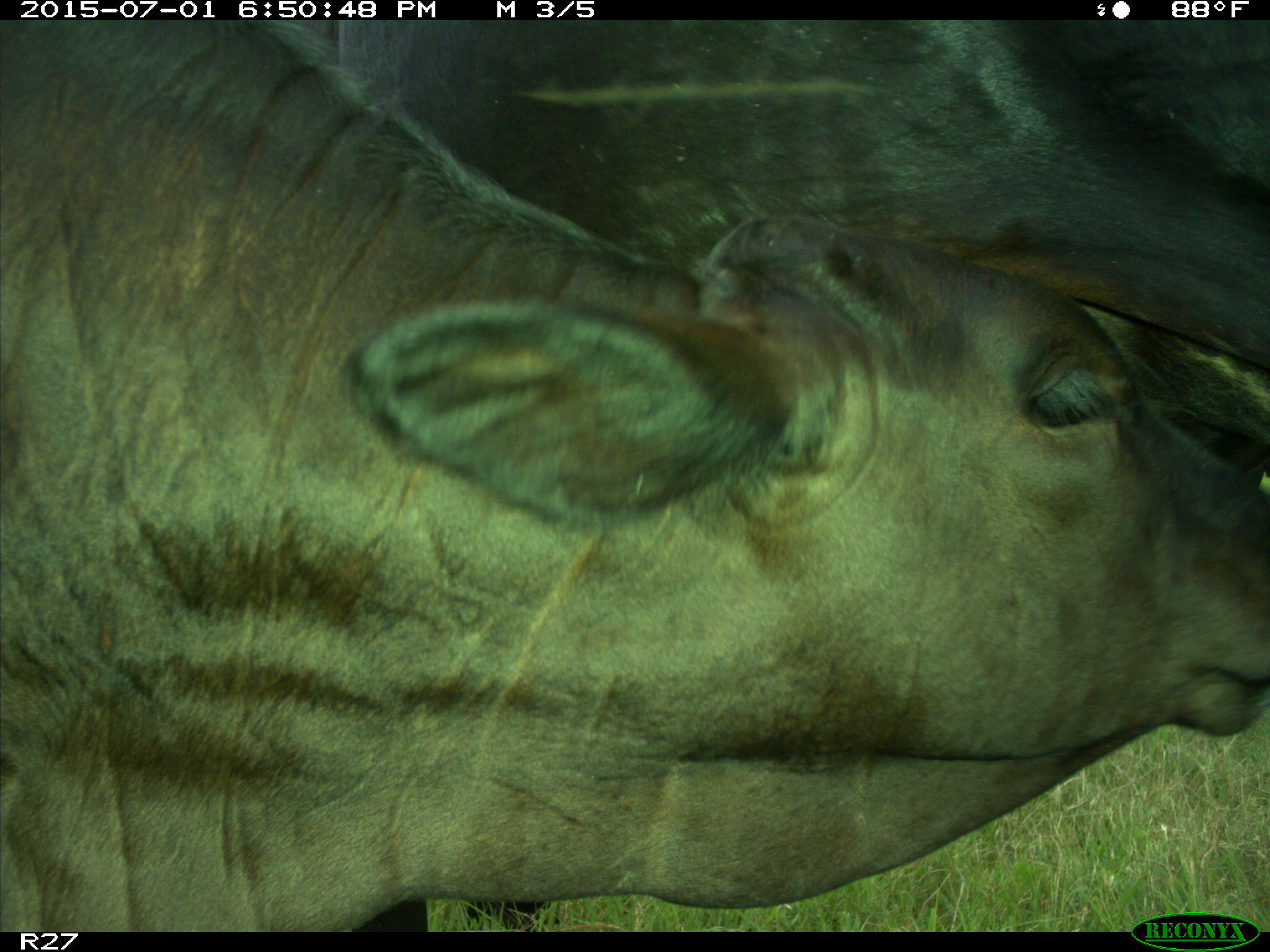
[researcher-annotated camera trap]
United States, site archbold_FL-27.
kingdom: Animalia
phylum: Chordata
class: Mammalia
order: Artiodactyla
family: Bovidae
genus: Bos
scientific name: Bos taurus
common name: domestic cow